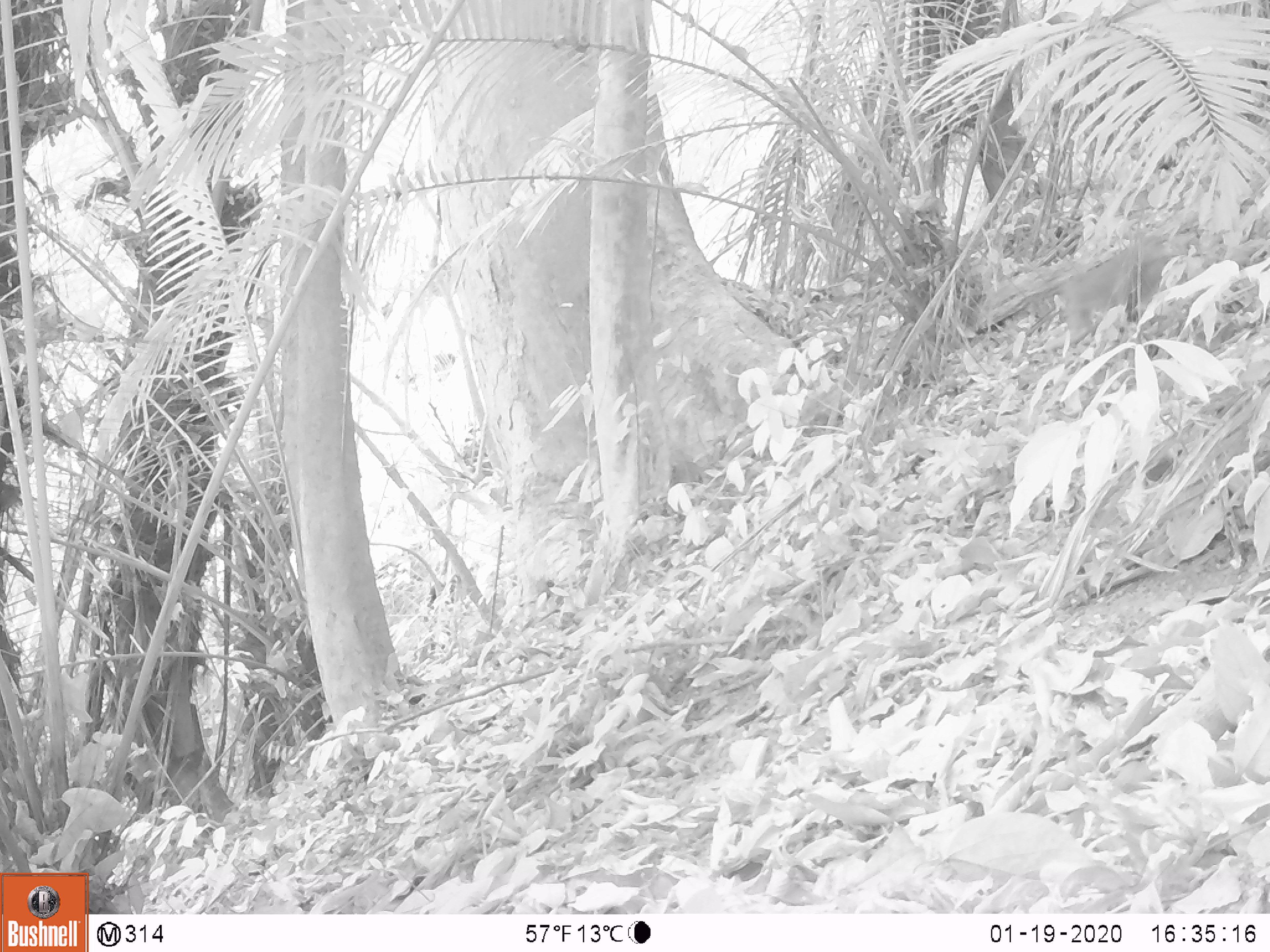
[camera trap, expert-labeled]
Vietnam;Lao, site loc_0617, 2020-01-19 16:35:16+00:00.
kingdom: Animalia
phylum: Chordata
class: Mammalia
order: Primates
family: Cercopithecidae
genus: Macaca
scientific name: Macaca nemestrina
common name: pig-tailed macaque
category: pig tailed macaque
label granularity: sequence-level